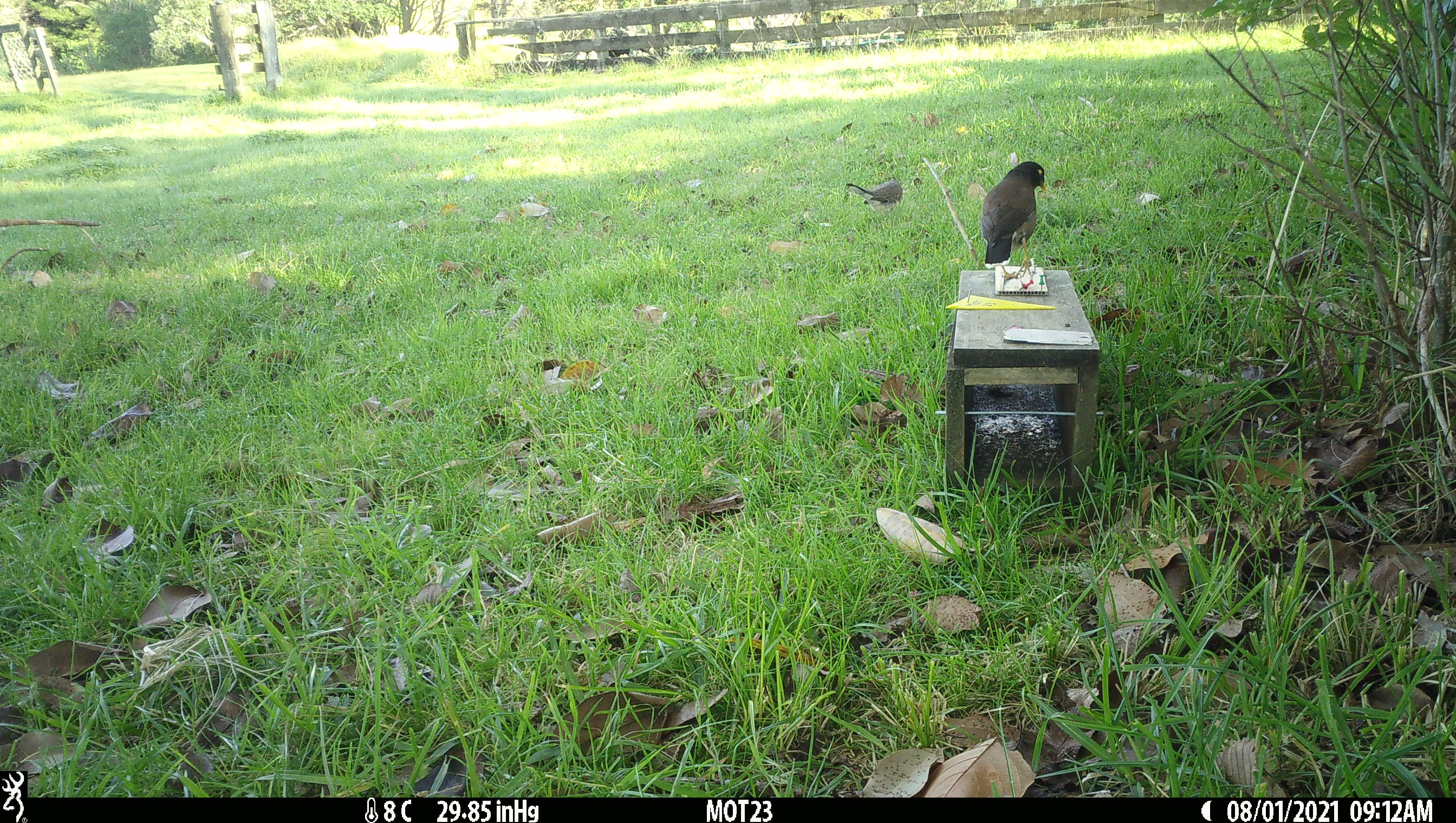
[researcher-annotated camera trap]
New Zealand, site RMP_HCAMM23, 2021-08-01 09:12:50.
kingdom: Animalia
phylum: Chordata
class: Aves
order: Passeriformes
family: Sturnidae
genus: Acridotheres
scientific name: Acridotheres tristis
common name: common myna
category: myna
Myna (common myna) (Acridotheres tristis).